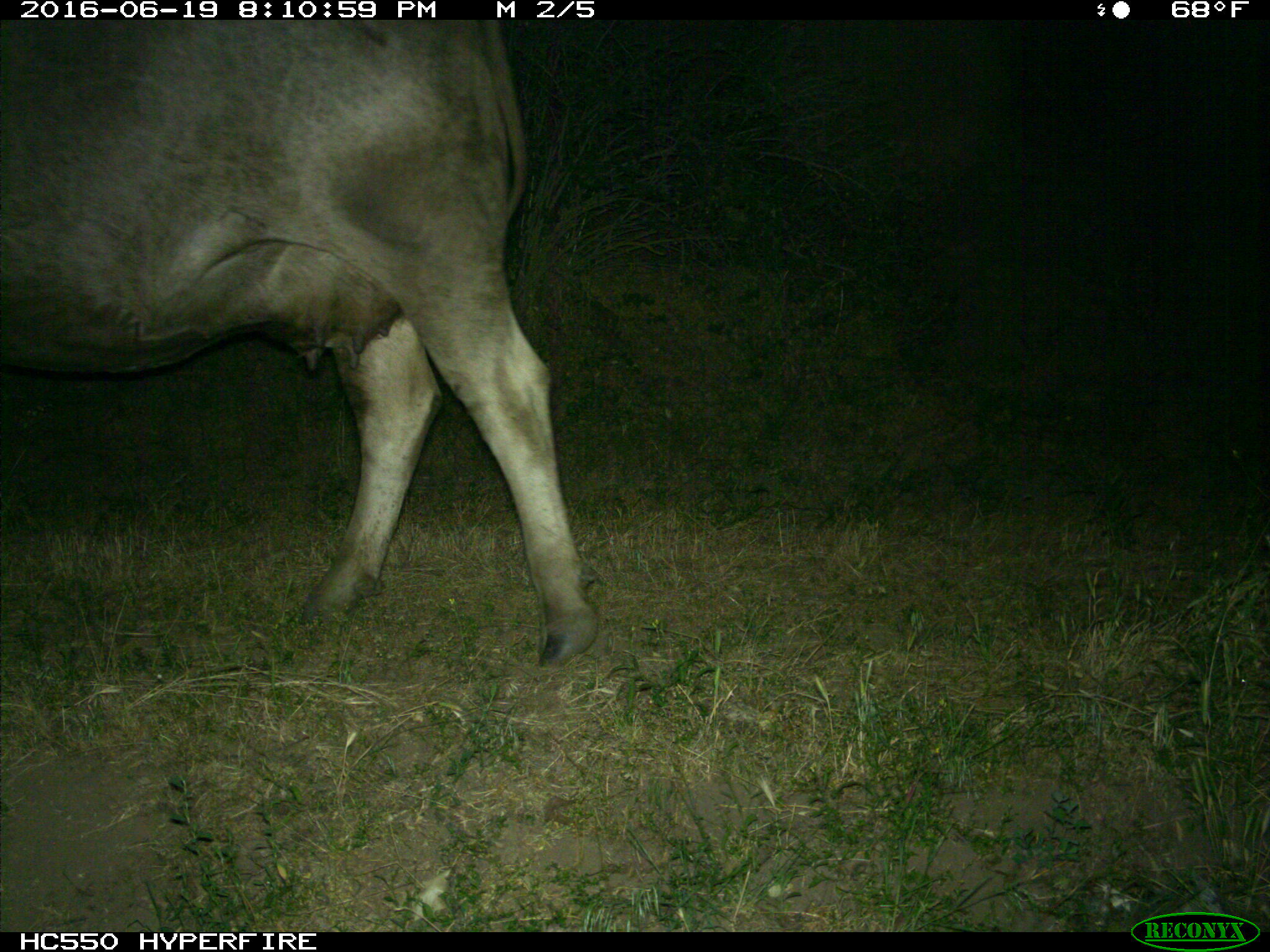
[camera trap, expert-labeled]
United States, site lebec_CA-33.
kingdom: Animalia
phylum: Chordata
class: Mammalia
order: Artiodactyla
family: Bovidae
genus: Bos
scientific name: Bos taurus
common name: domestic cow